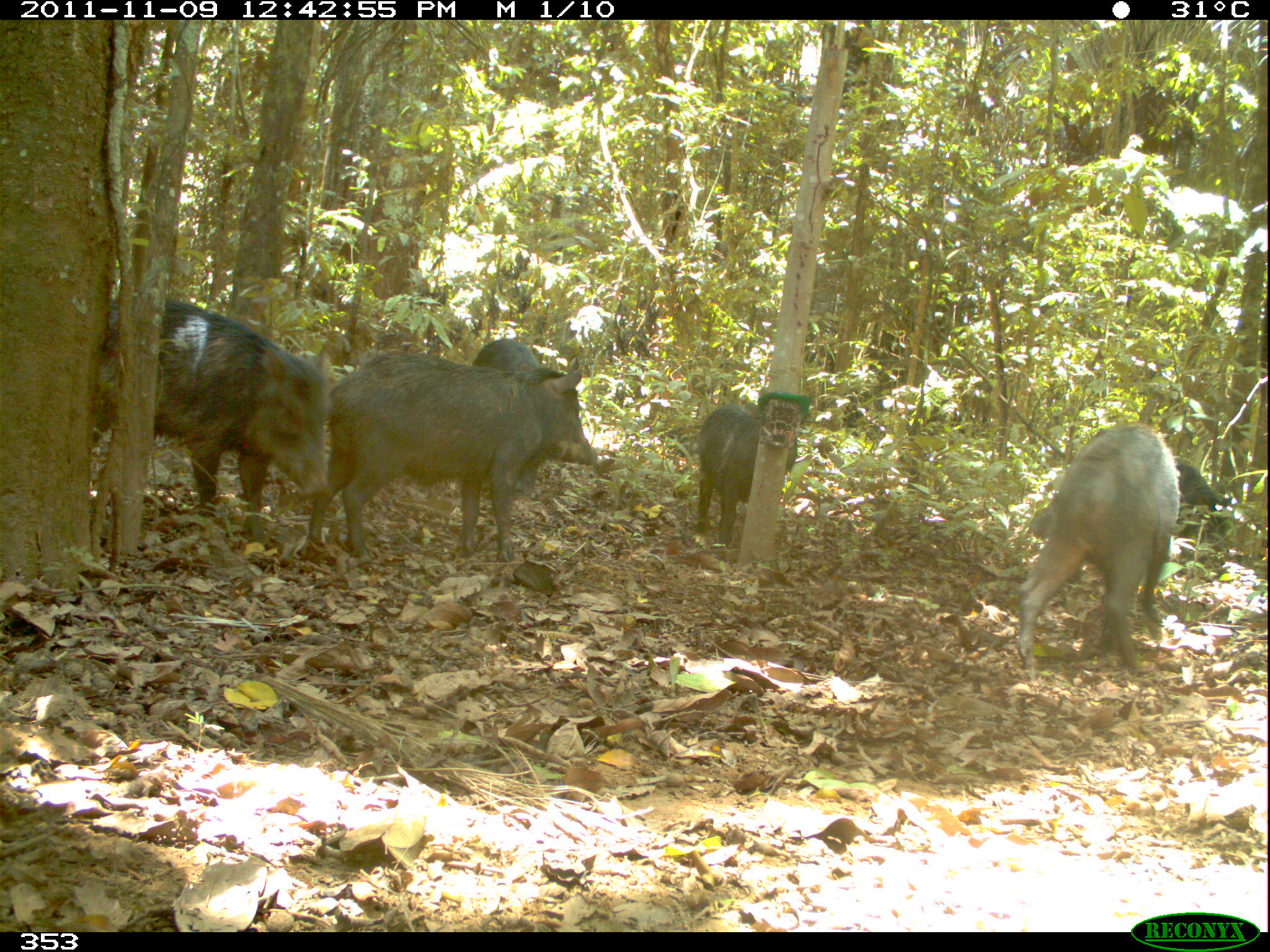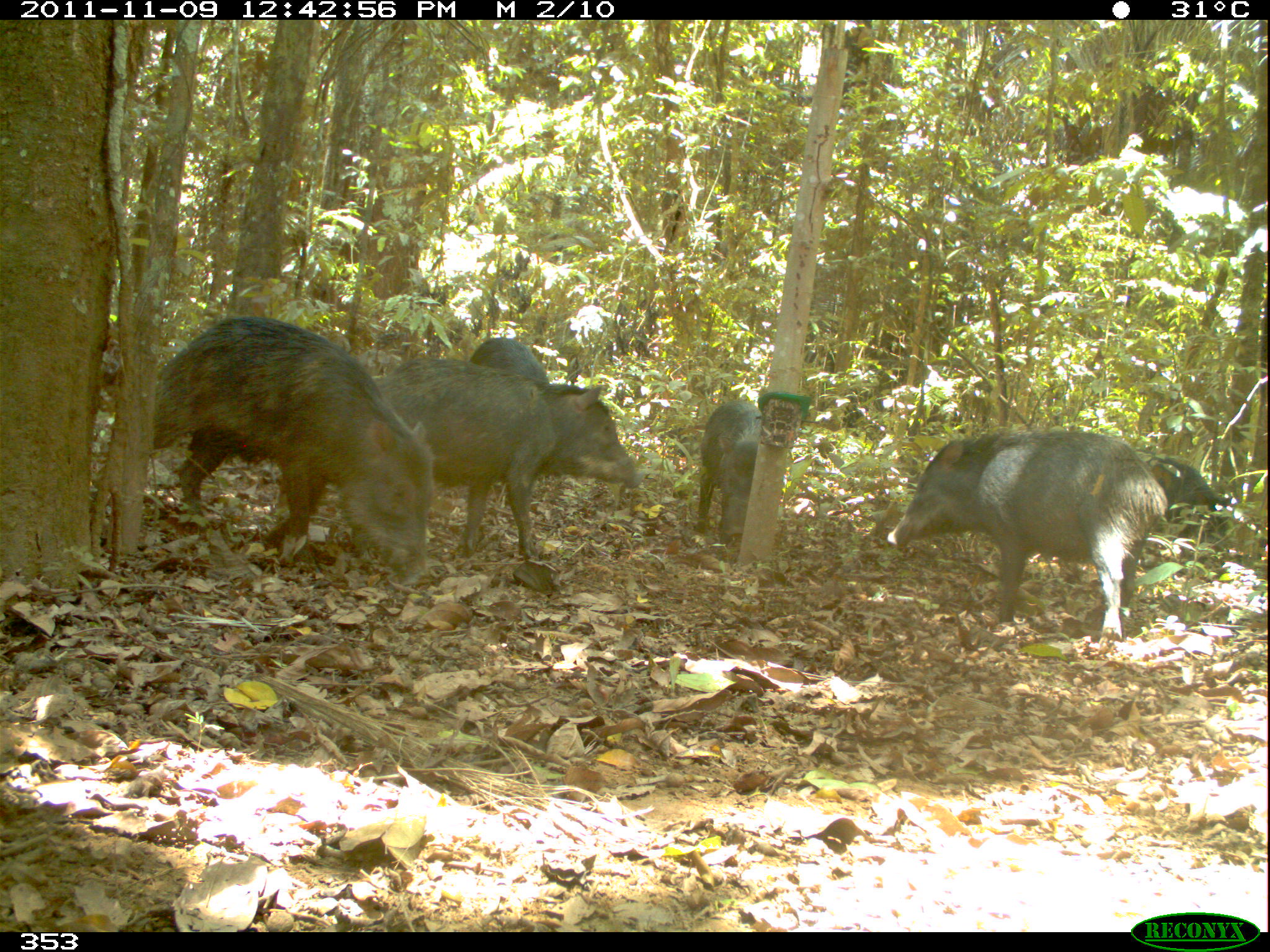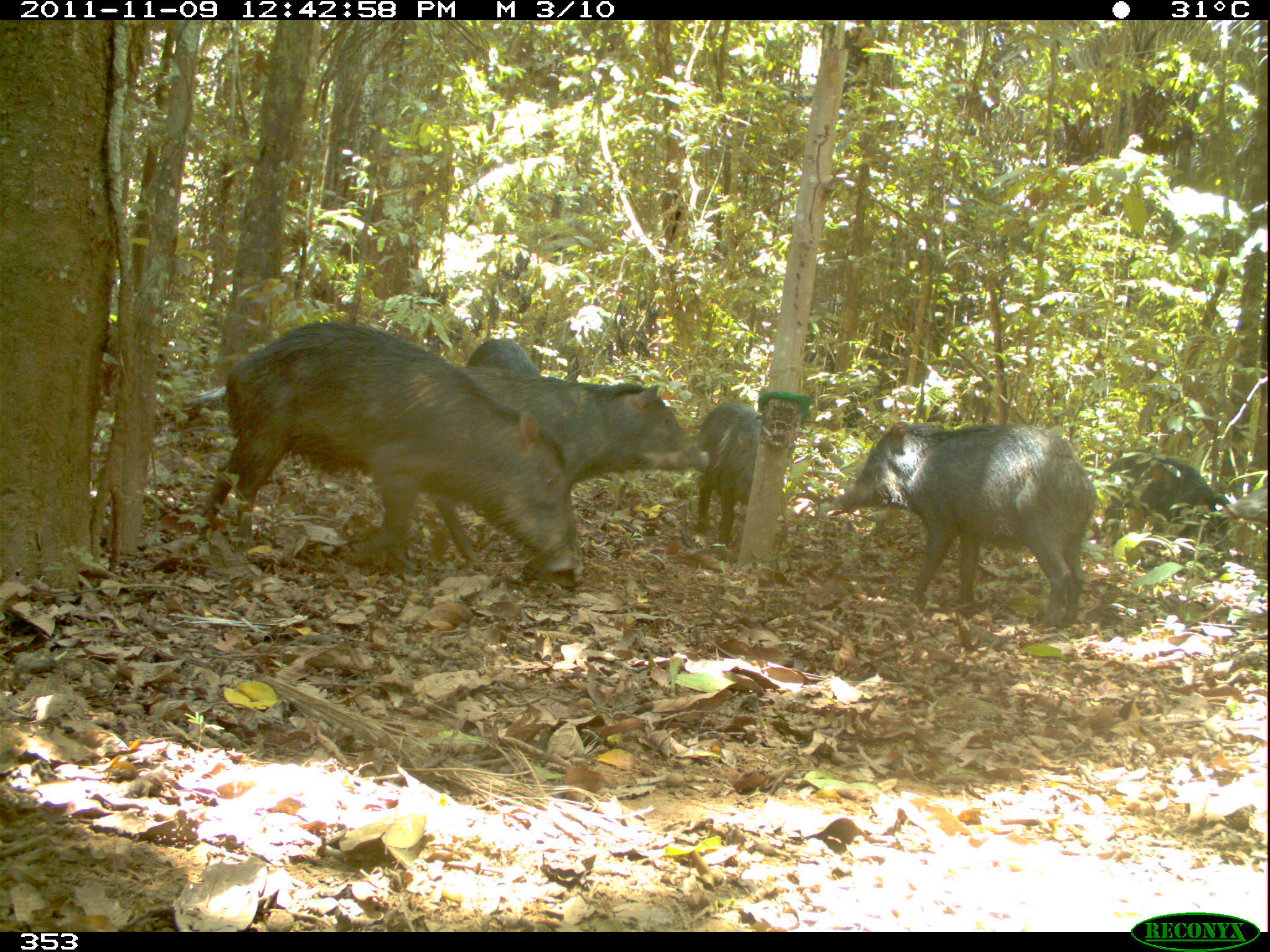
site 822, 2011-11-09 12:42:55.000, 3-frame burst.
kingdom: Animalia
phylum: Chordata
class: Mammalia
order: Artiodactyla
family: Tayassuidae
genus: Tayassu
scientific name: Tayassu pecari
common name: white-lipped peccary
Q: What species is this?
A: Tayassu pecari (white-lipped peccary).